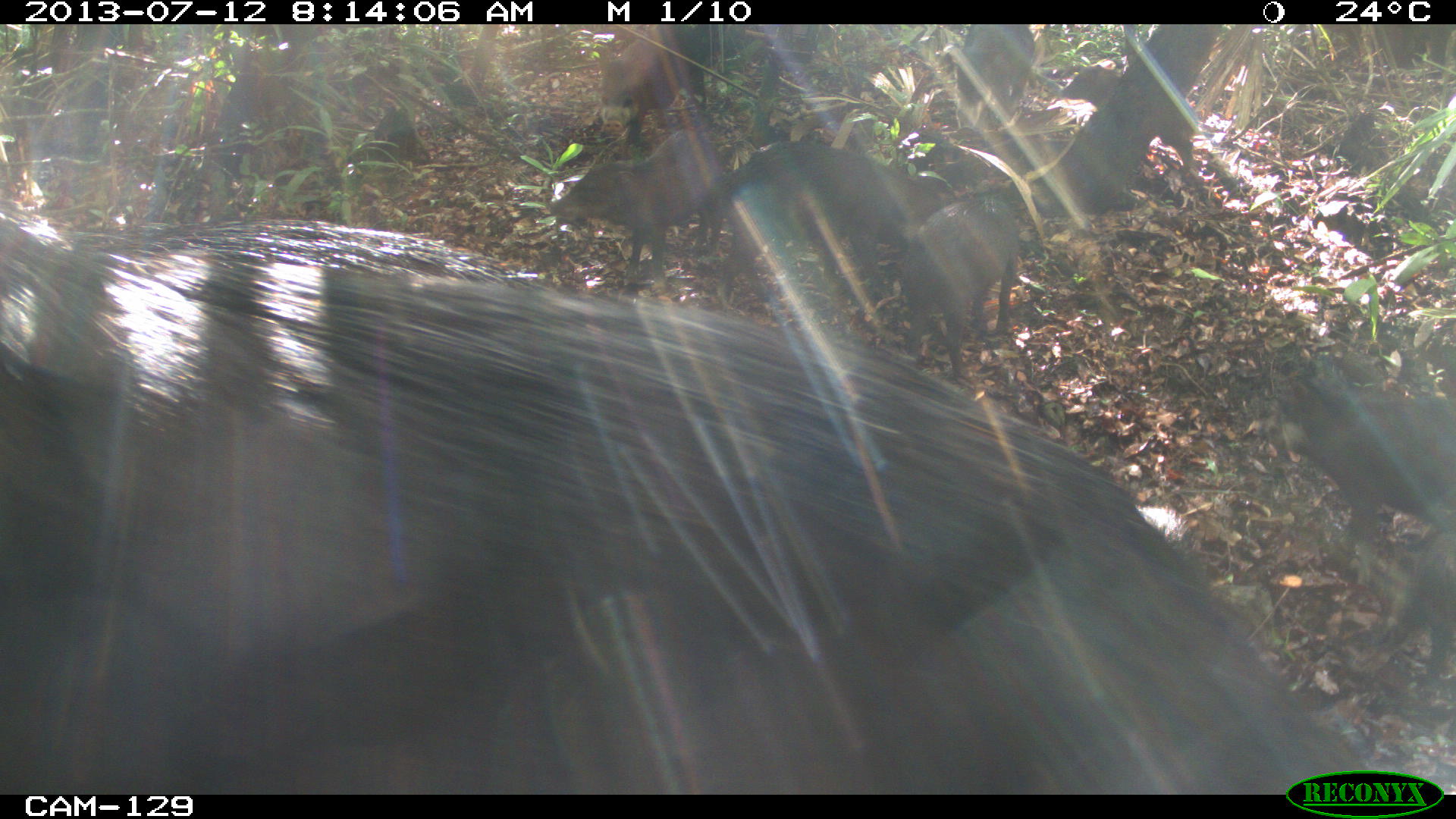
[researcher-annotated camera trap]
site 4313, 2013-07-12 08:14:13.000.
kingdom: Animalia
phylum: Chordata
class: Mammalia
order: Artiodactyla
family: Tayassuidae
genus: Tayassu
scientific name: Tayassu pecari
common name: white-lipped peccary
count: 20